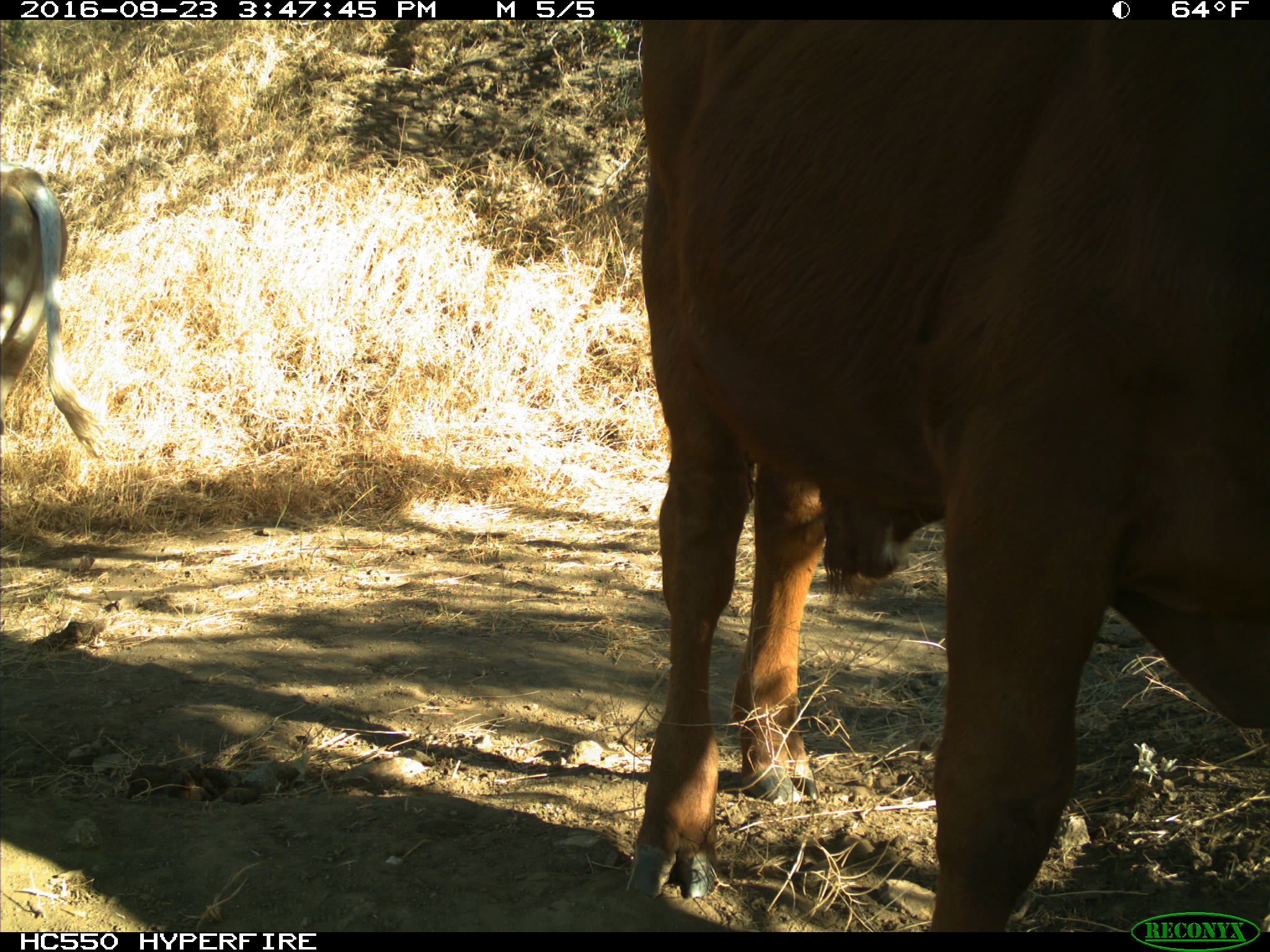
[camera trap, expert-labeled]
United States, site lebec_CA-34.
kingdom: Animalia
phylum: Chordata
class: Mammalia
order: Artiodactyla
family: Bovidae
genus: Bos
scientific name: Bos taurus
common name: domestic cow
Bos taurus (domestic cow).